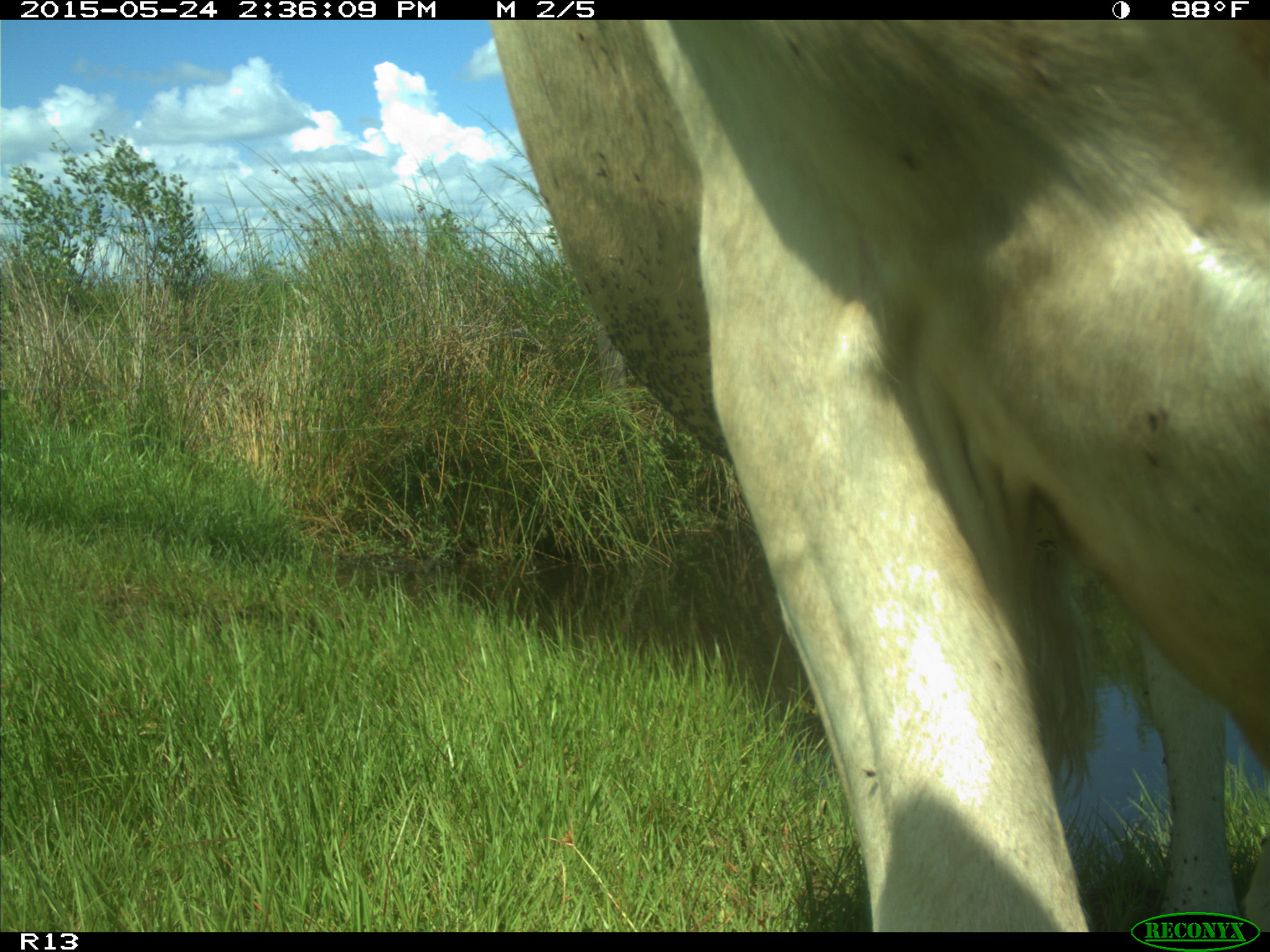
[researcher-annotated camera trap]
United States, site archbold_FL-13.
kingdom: Animalia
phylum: Chordata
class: Mammalia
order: Artiodactyla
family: Bovidae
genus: Bos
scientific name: Bos taurus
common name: domestic cow